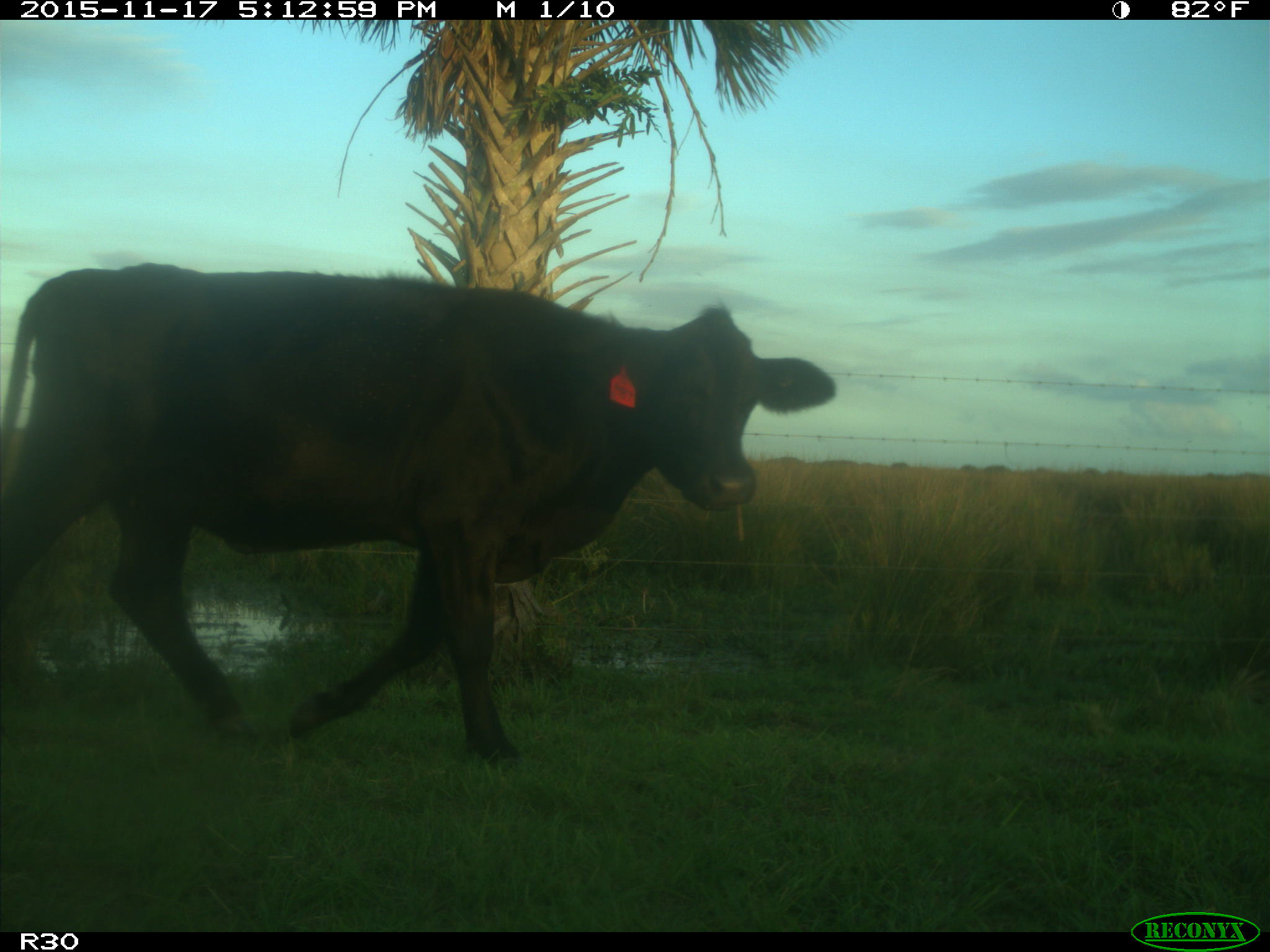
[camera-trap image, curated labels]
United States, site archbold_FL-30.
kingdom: Animalia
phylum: Chordata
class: Mammalia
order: Artiodactyla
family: Bovidae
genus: Bos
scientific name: Bos taurus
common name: domestic cow